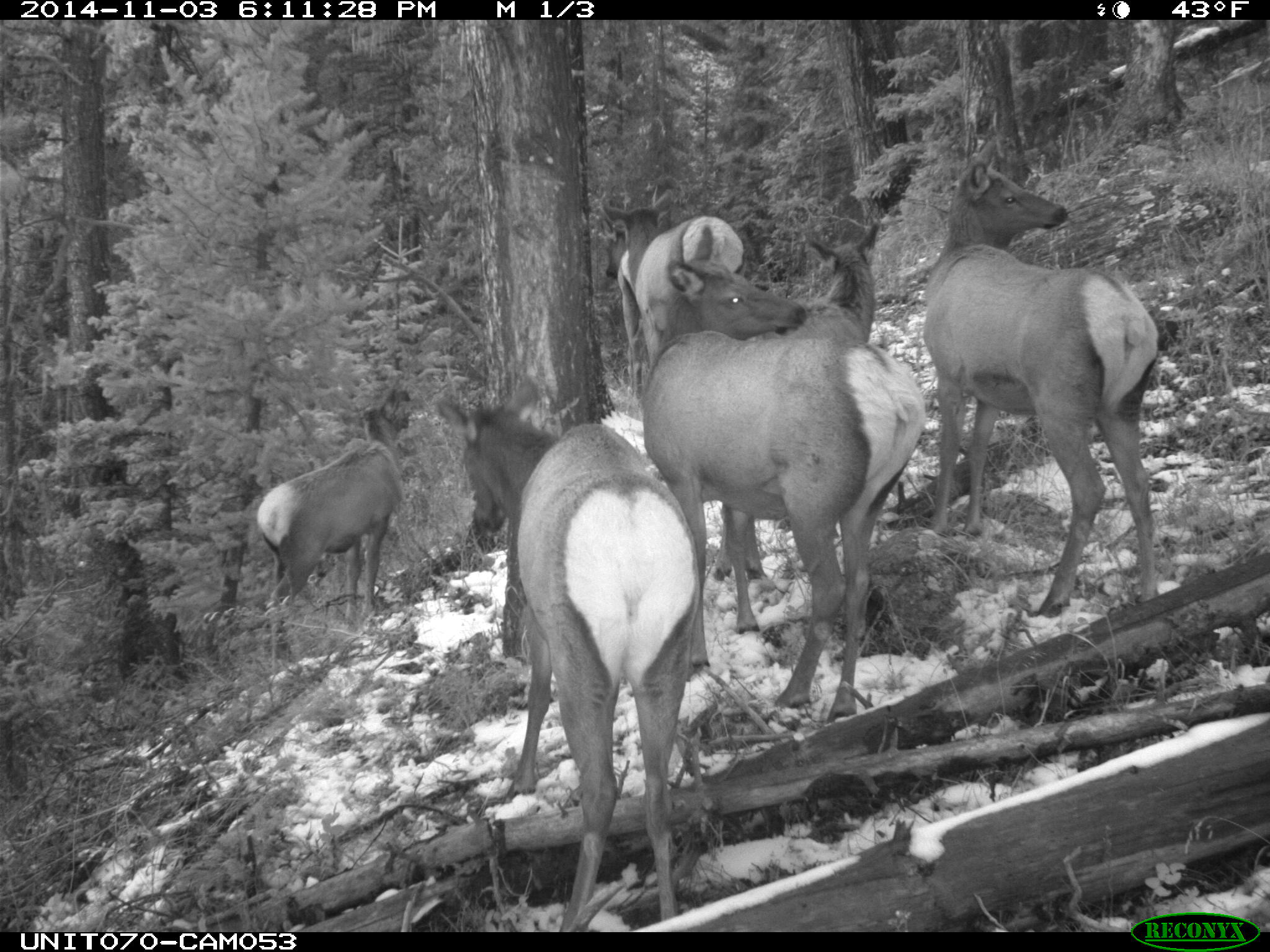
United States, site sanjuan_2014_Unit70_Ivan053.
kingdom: Animalia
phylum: Chordata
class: Mammalia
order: Artiodactyla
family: Cervidae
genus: Cervus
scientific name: Cervus elaphus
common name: red deer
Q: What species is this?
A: Cervus elaphus (red deer).